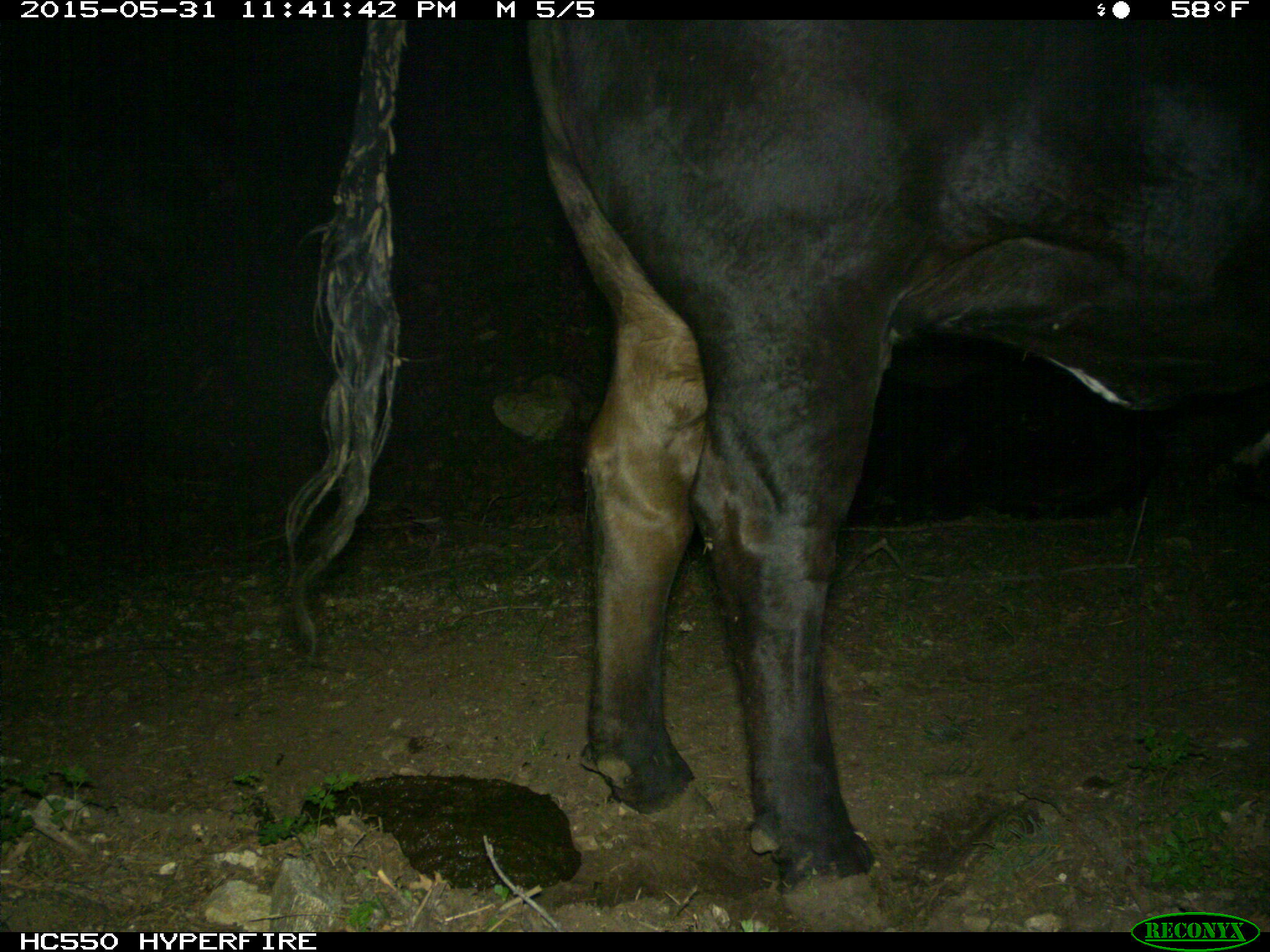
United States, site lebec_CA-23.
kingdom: Animalia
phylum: Chordata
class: Mammalia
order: Artiodactyla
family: Bovidae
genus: Bos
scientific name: Bos taurus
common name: domestic cow